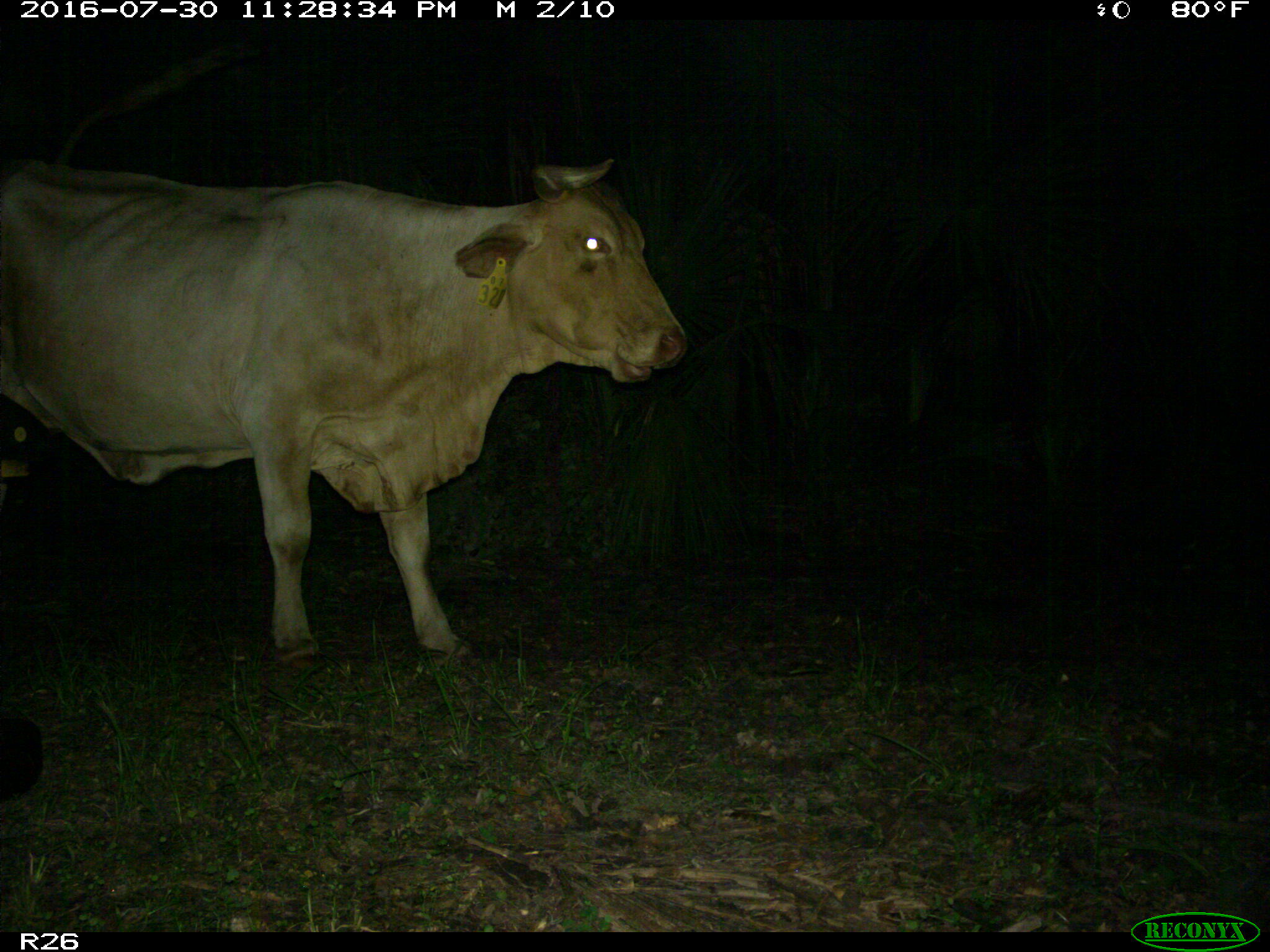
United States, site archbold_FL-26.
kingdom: Animalia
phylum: Chordata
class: Mammalia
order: Artiodactyla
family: Bovidae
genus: Bos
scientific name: Bos taurus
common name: domestic cow